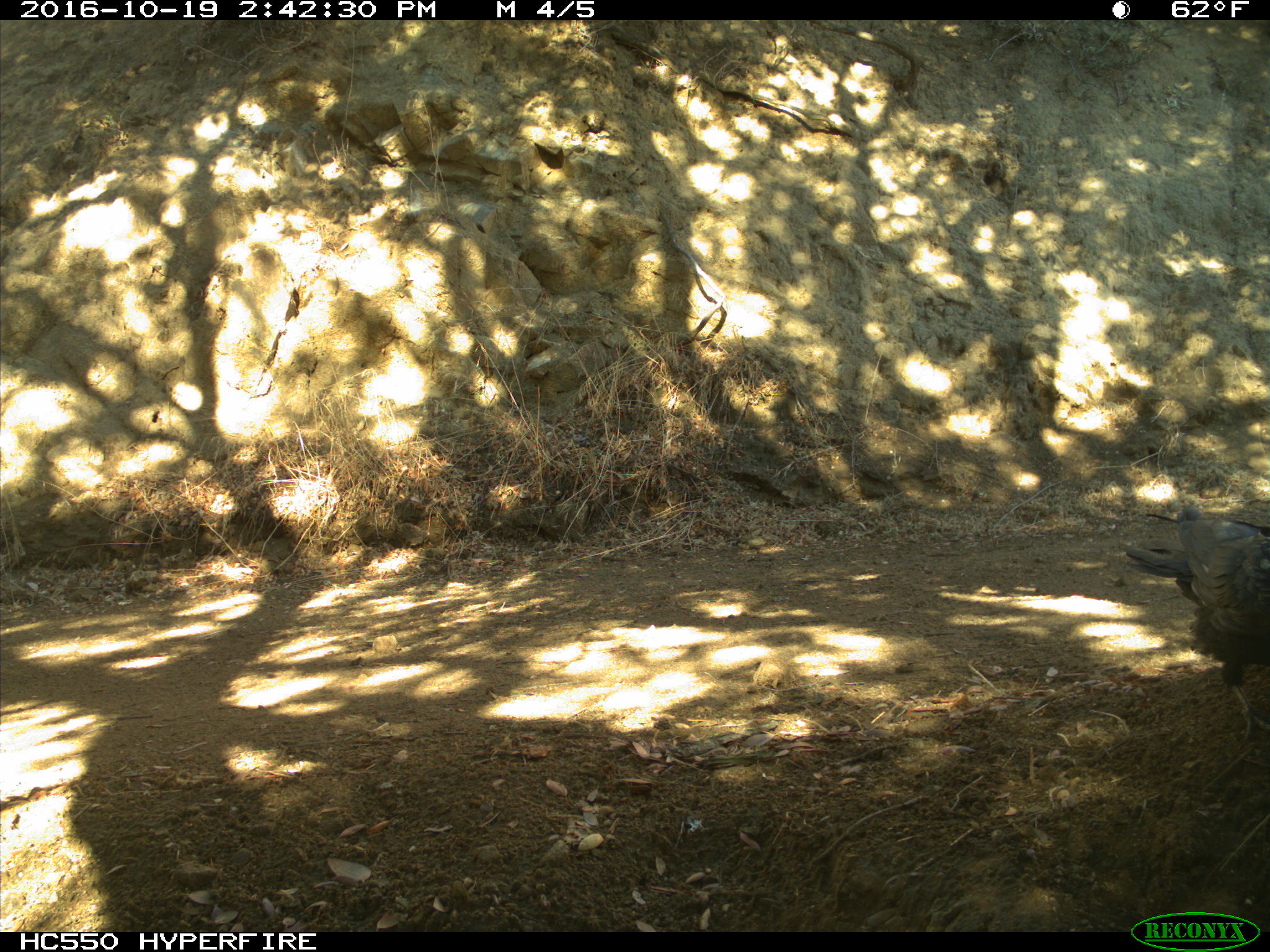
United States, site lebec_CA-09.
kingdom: Animalia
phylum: Chordata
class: Aves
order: Passeriformes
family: Corvidae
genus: Corvus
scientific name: Corvus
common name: crows and ravens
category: unidentified corvus